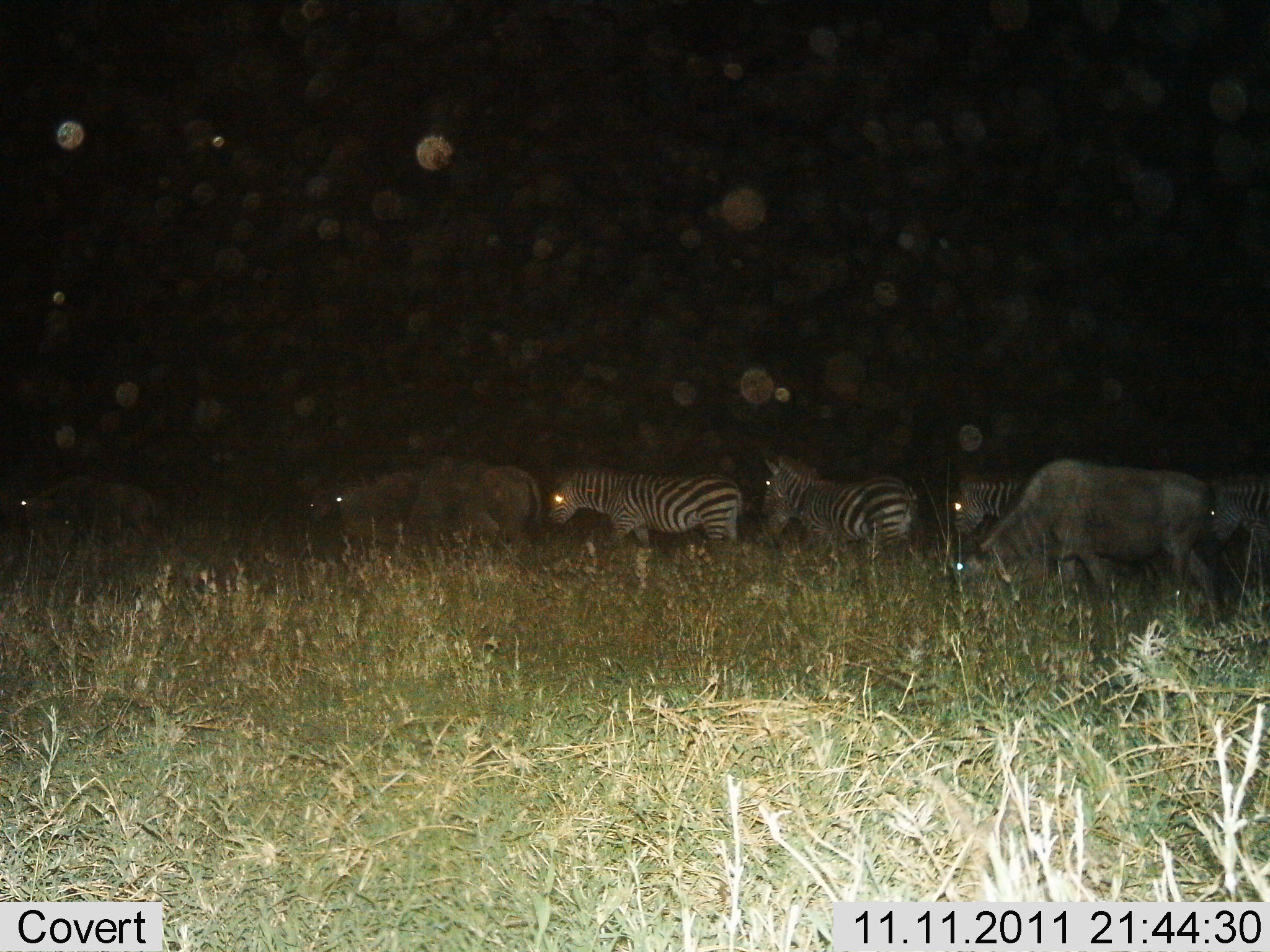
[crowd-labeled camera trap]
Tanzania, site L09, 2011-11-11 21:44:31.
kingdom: Animalia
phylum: Chordata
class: Mammalia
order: Artiodactyla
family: Bovidae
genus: Connochaetes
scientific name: Connochaetes taurinus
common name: blue wildebeest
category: wildebeest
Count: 3.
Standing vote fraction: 8%.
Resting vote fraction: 0%.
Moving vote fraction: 77%.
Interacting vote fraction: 0%.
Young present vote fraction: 0%.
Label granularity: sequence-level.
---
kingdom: Animalia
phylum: Chordata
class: Mammalia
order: Perissodactyla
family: Equidae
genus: Equus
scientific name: Equus quagga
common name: plains zebra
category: zebra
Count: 4.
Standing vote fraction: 16%.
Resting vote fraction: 0%.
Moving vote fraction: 89%.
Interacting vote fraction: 0%.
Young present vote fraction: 0%.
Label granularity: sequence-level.